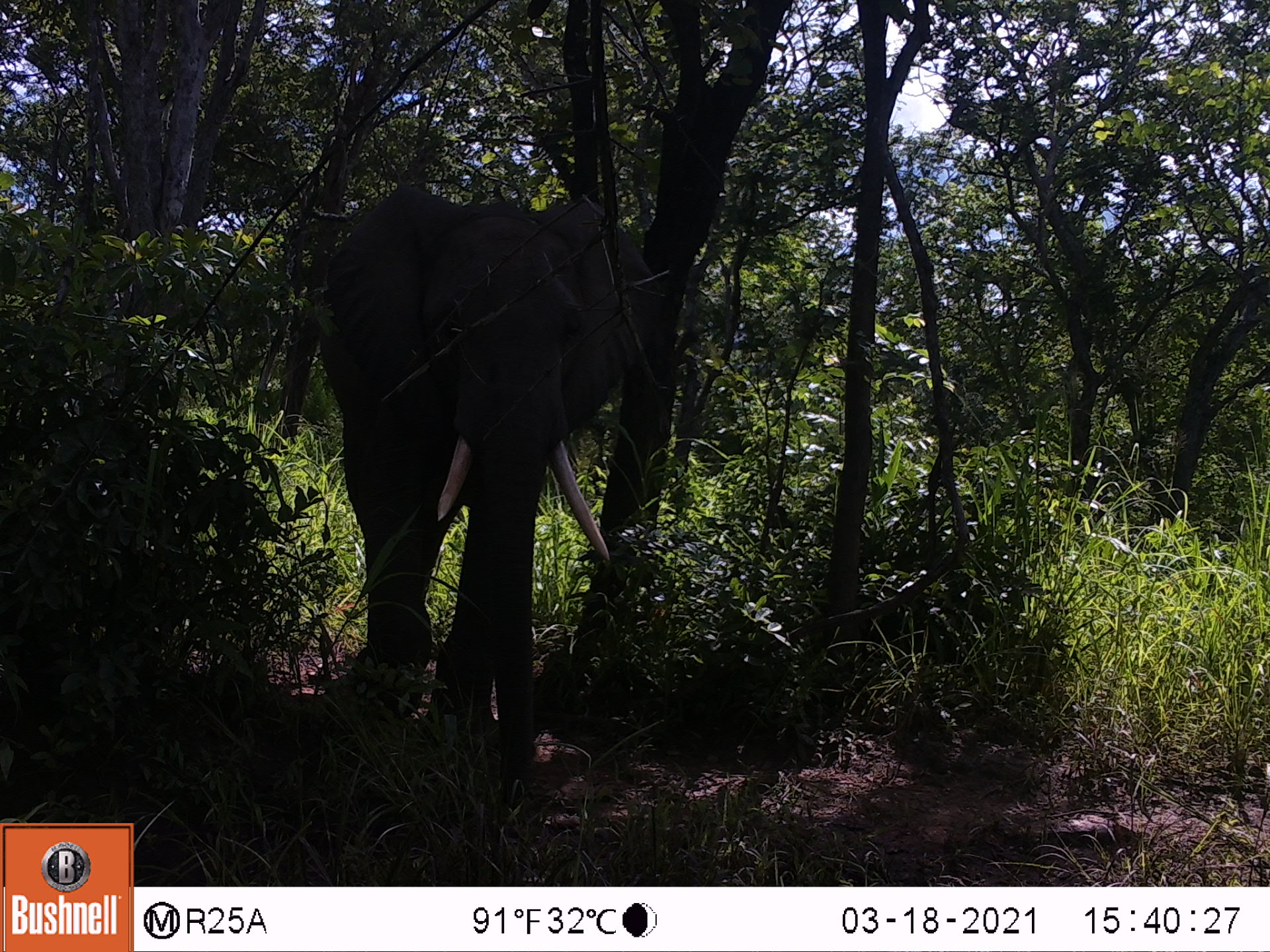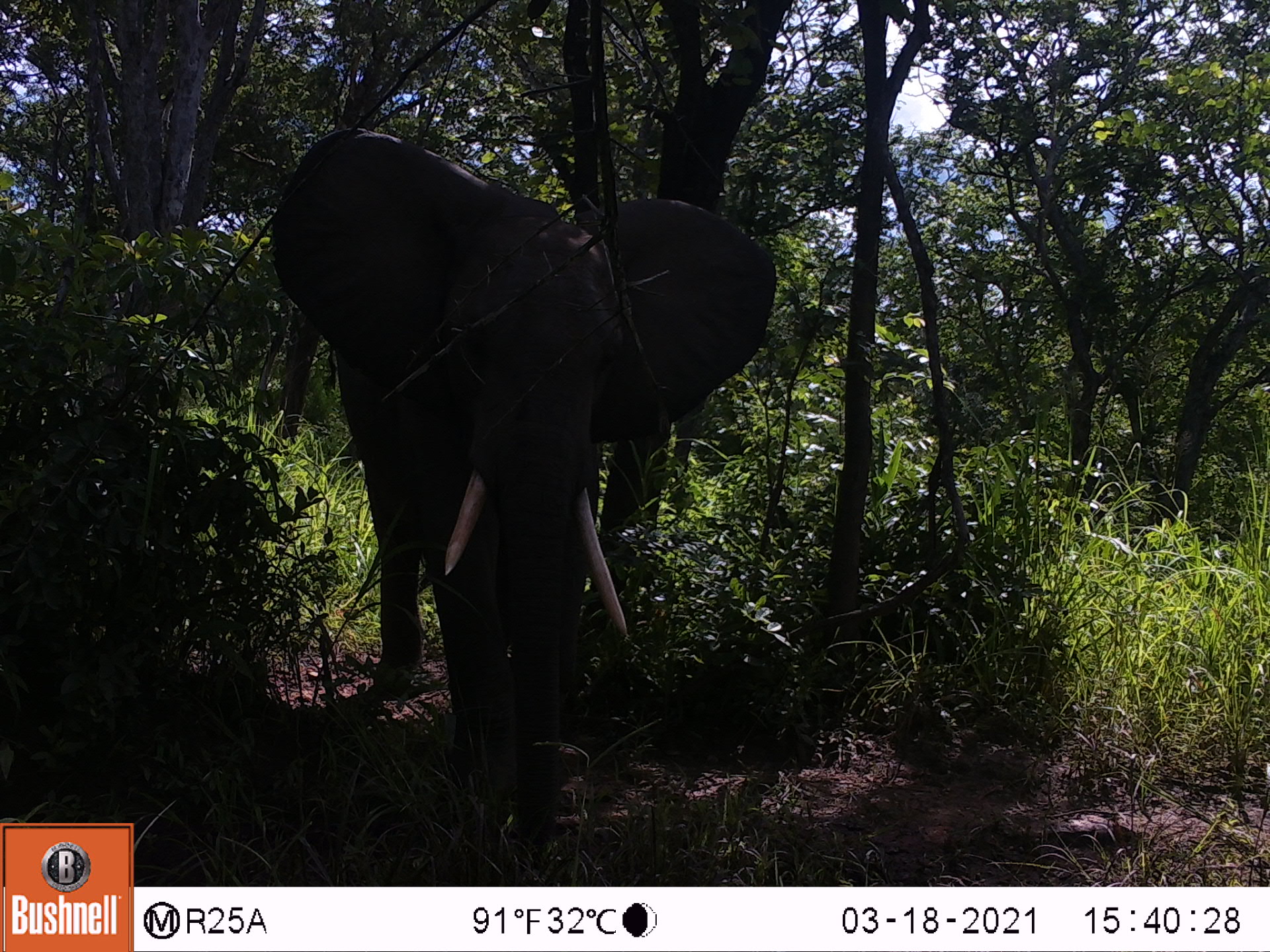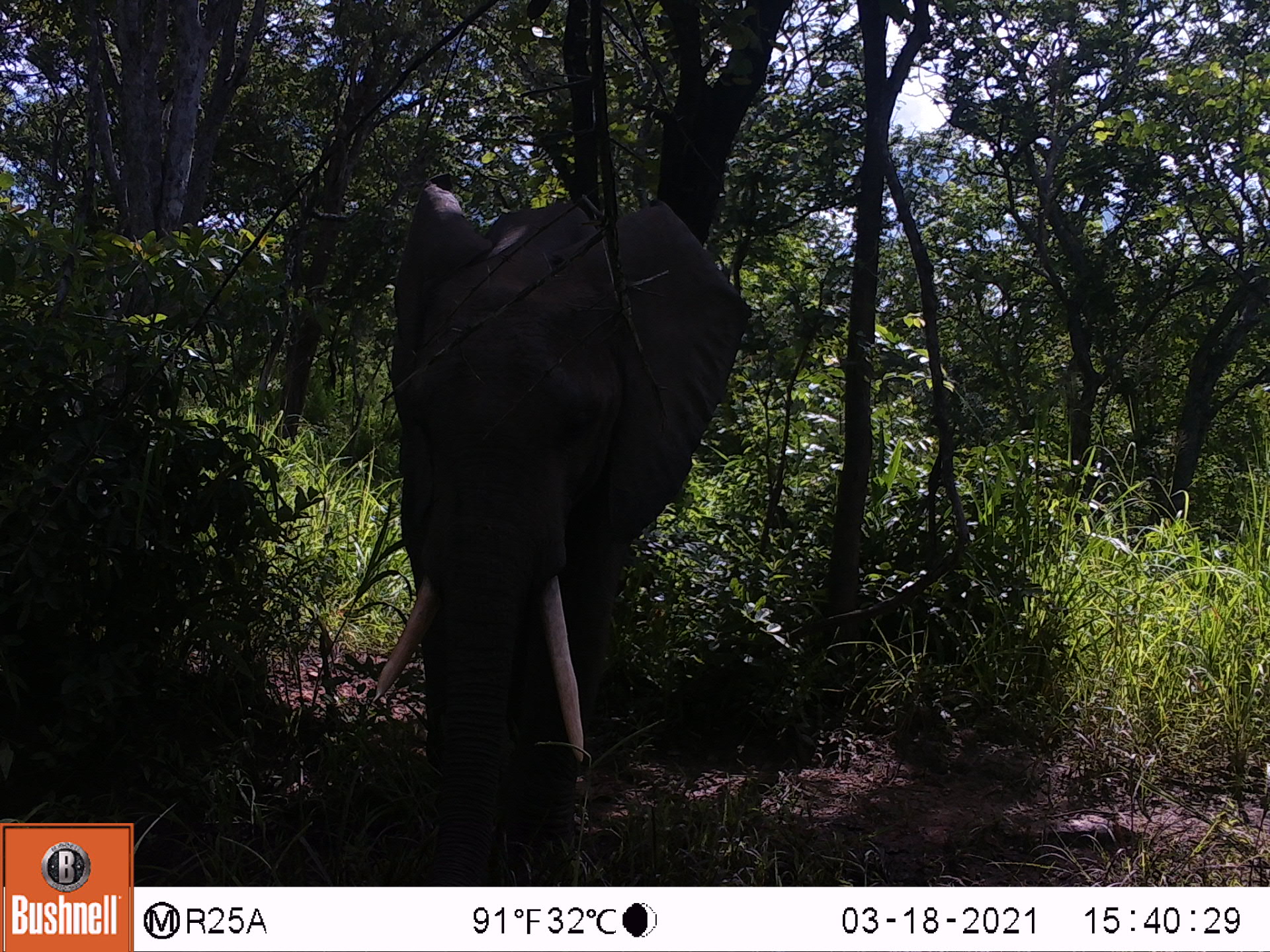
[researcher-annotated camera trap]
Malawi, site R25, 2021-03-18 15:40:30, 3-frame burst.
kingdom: Animalia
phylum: Chordata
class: Mammalia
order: Proboscidea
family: Elephantidae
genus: Loxodonta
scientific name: Loxodonta africana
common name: african savanna elephant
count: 1